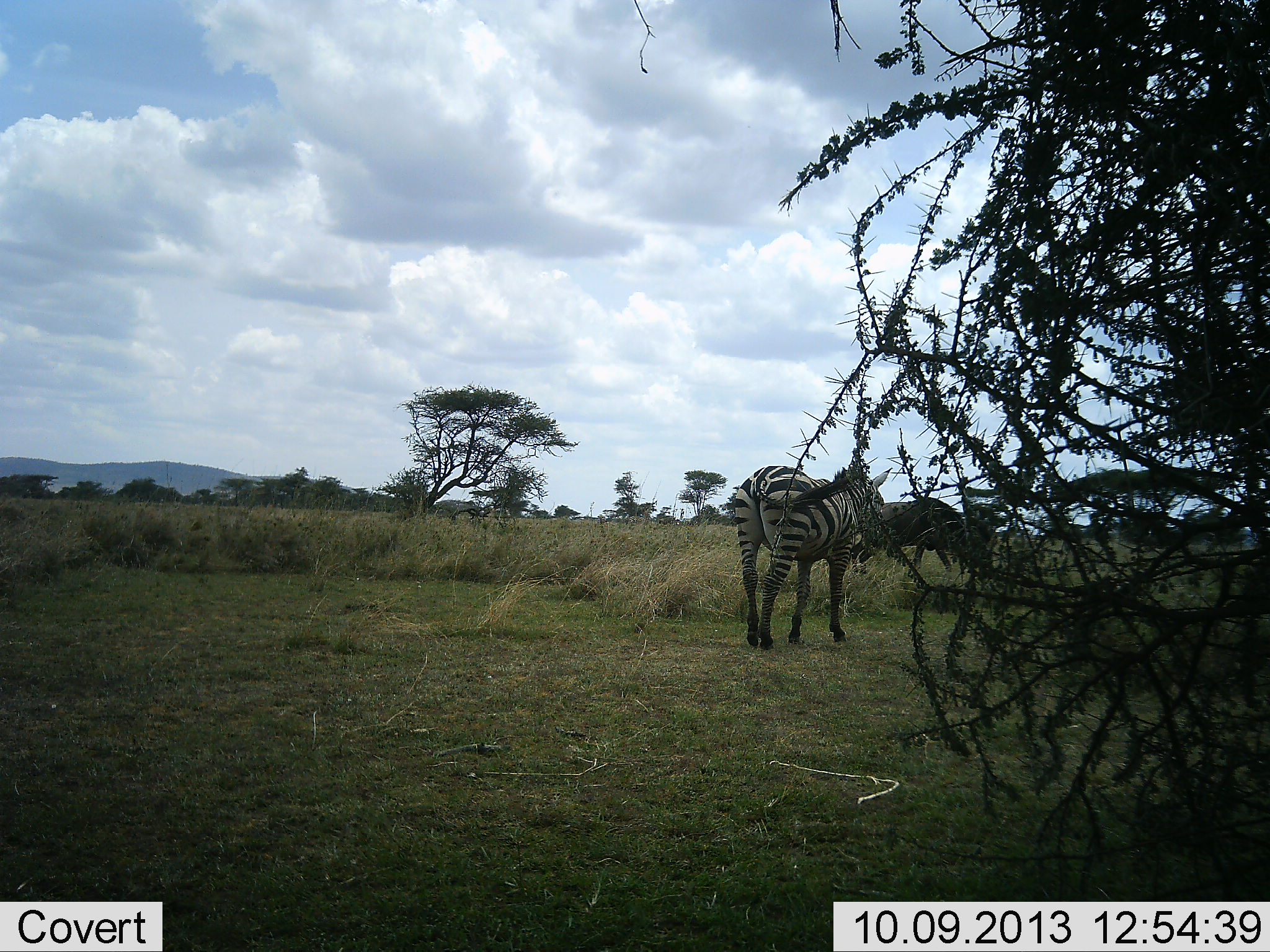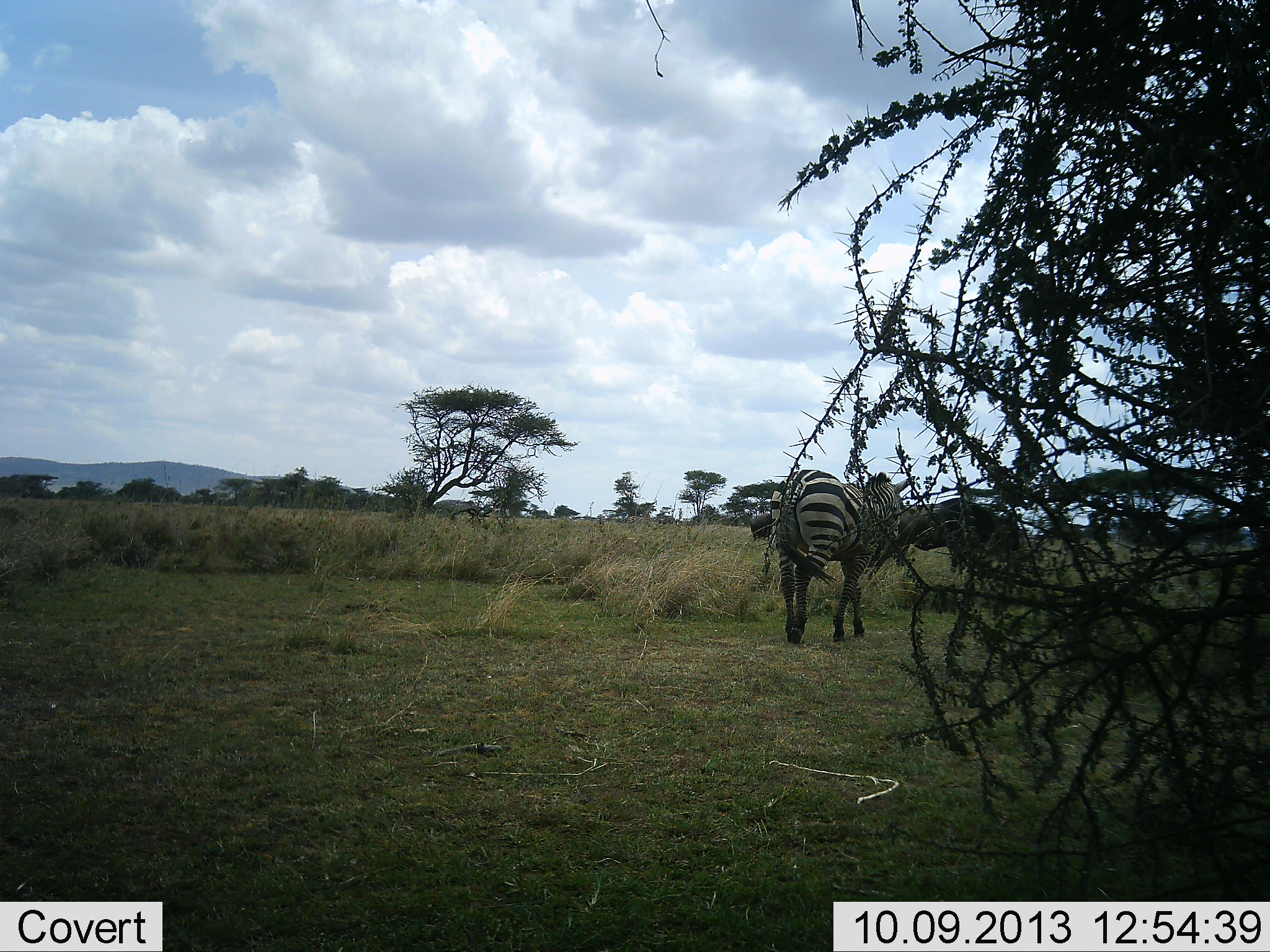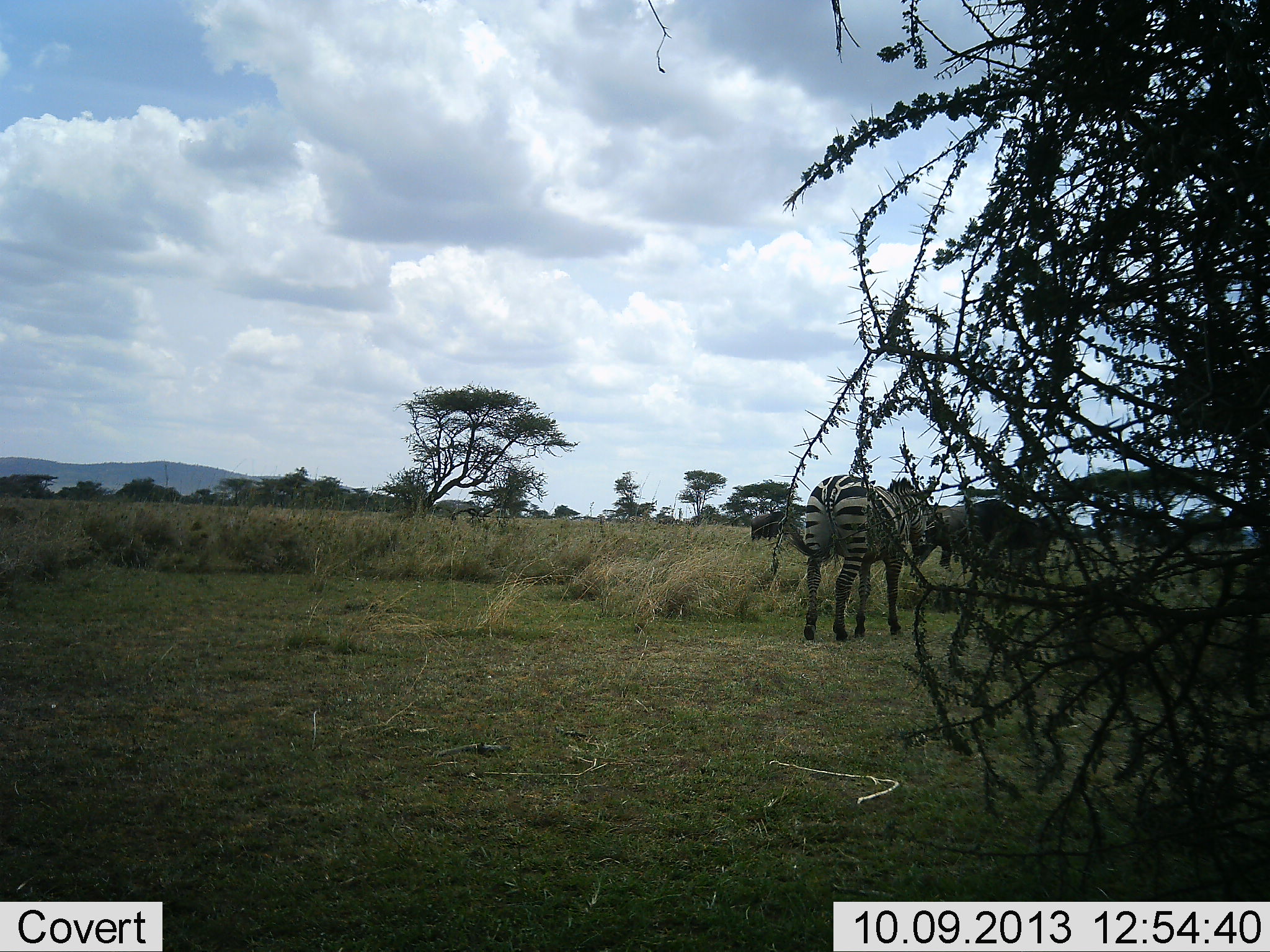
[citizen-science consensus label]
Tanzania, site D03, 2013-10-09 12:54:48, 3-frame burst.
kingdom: Animalia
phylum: Chordata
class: Mammalia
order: Artiodactyla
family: Bovidae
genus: Connochaetes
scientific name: Connochaetes taurinus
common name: blue wildebeest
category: wildebeest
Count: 2.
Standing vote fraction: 25%.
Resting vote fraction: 0%.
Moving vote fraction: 79%.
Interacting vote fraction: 0%.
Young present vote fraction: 0%.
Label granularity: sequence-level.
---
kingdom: Animalia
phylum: Chordata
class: Mammalia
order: Perissodactyla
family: Equidae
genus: Equus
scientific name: Equus quagga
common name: plains zebra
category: zebra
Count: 1.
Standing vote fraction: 17%.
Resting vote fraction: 0%.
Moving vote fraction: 83%.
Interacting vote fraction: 2%.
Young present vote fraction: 0%.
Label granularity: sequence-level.